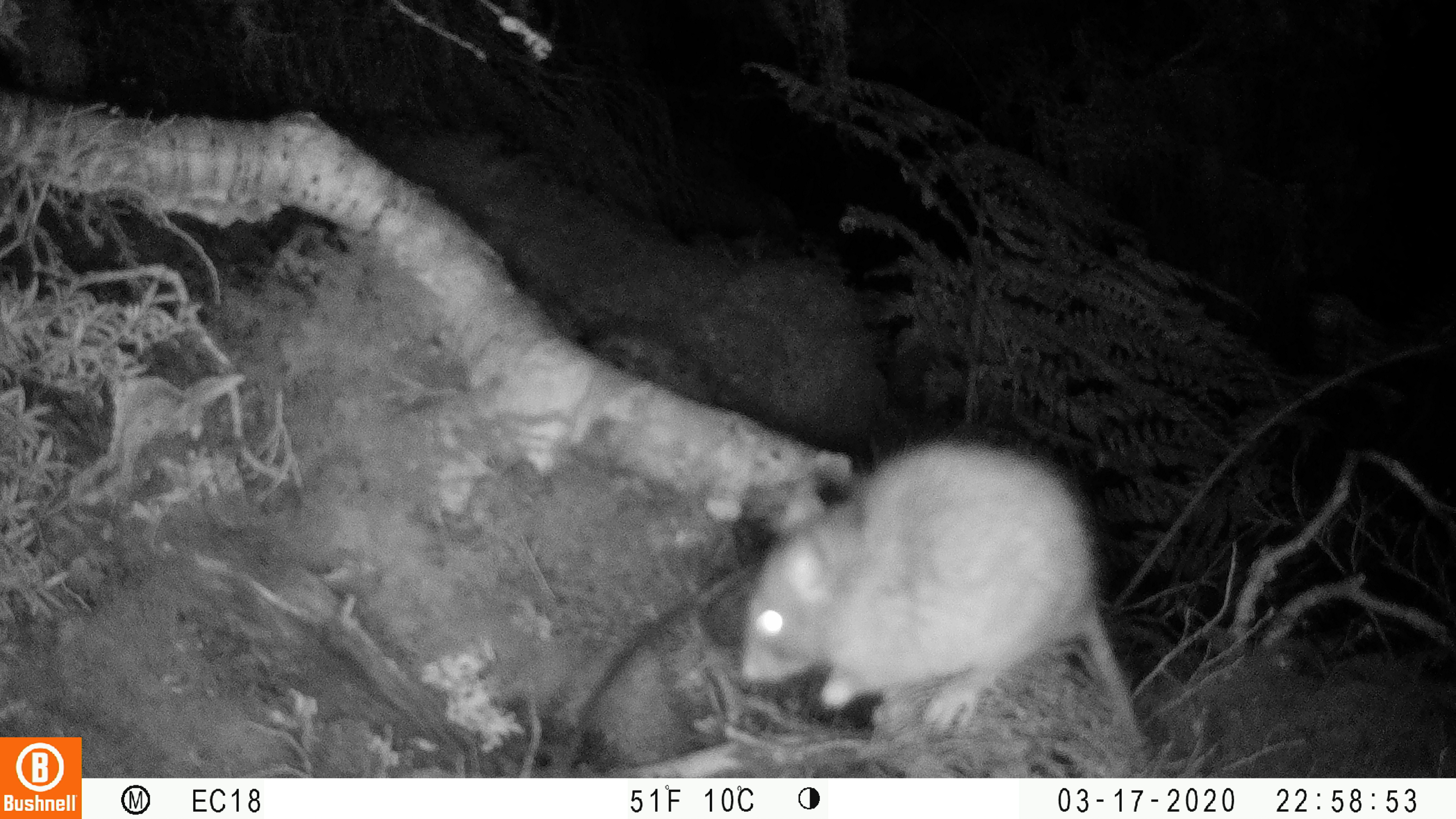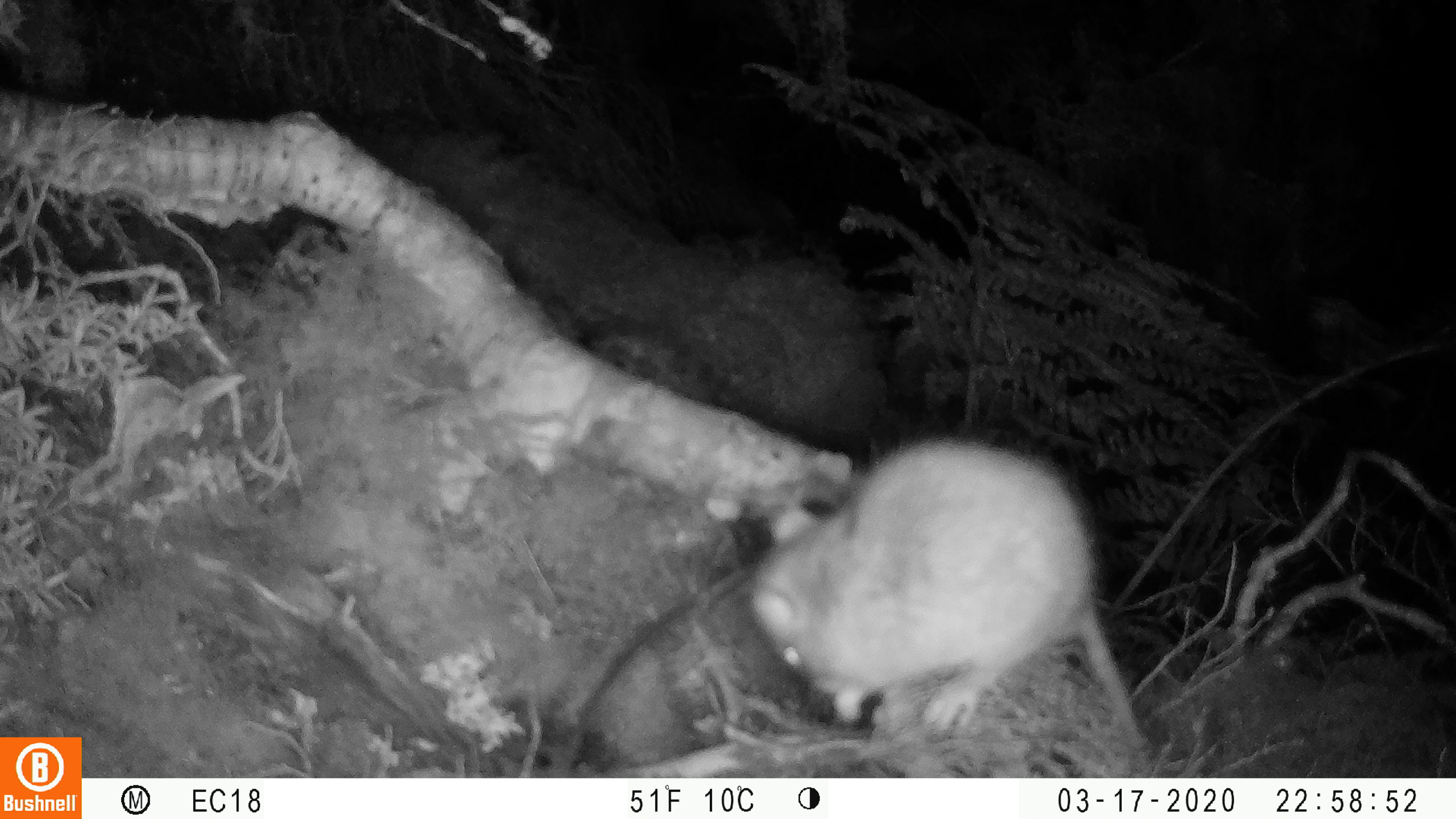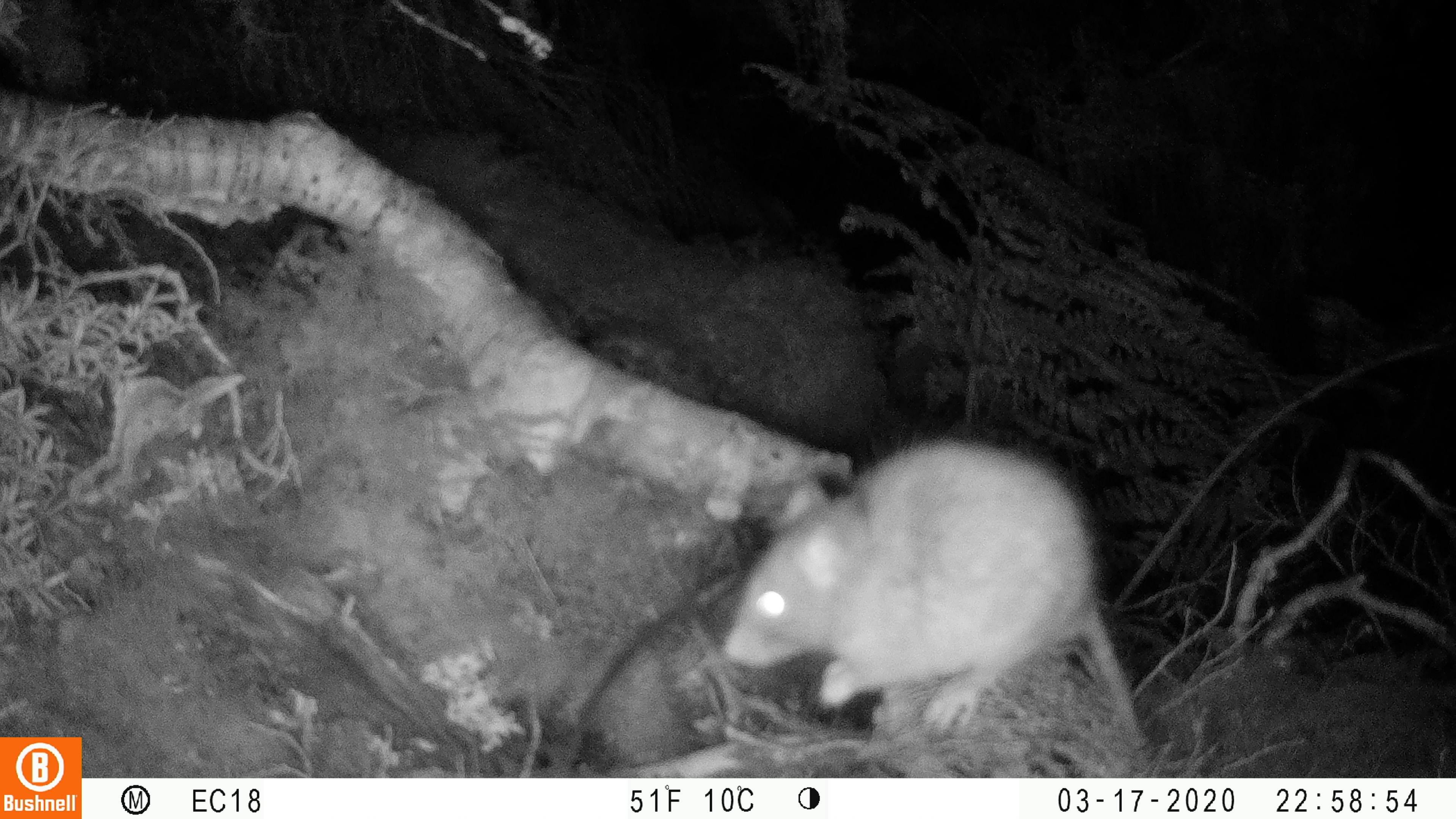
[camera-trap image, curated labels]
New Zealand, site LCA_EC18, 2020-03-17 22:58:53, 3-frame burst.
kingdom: Animalia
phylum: Chordata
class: Mammalia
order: Rodentia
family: Muridae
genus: Rattus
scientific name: Rattus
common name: rat